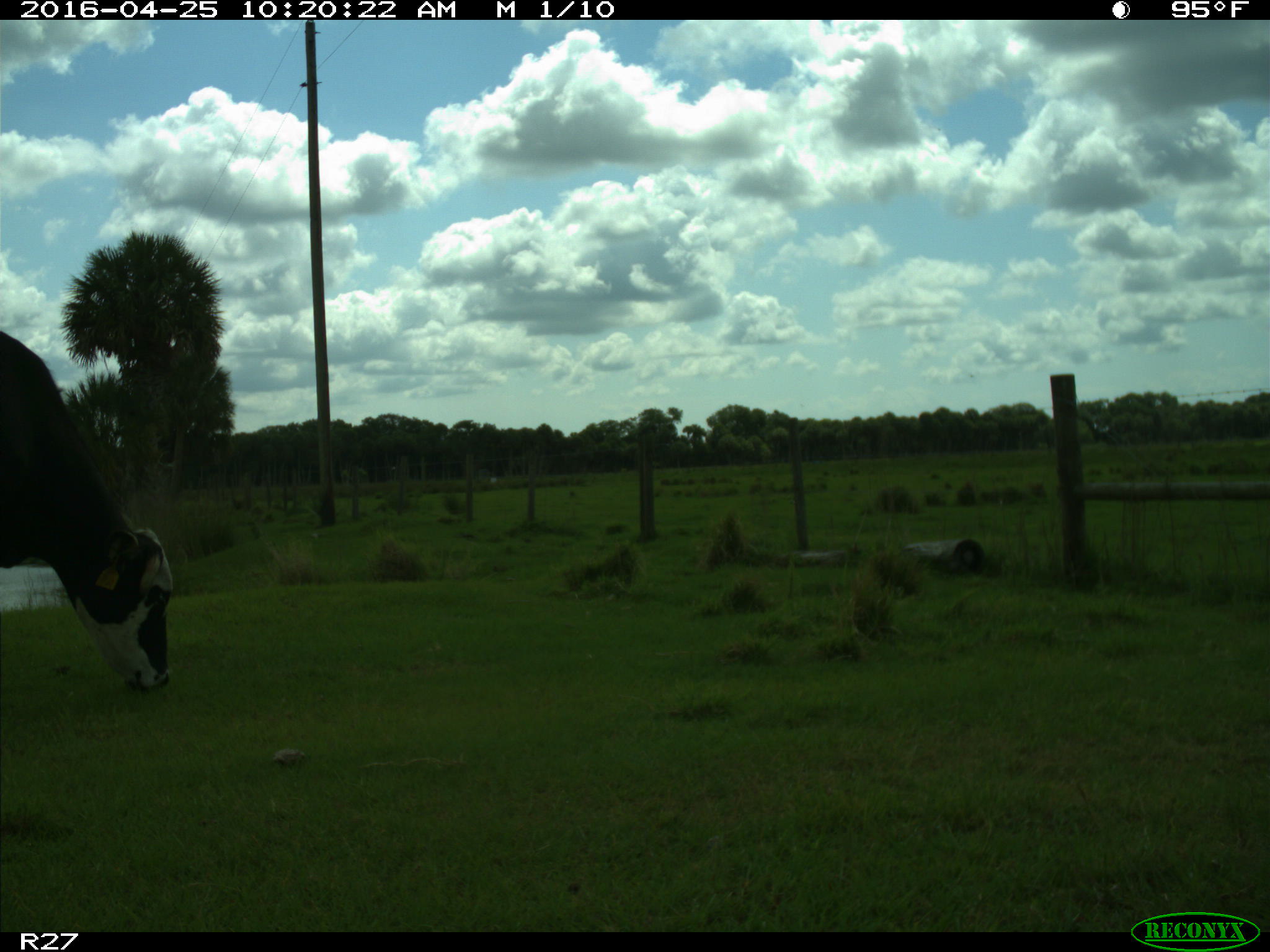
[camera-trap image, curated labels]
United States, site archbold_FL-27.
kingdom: Animalia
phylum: Chordata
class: Mammalia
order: Artiodactyla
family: Bovidae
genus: Bos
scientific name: Bos taurus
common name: domestic cow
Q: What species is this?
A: Bos taurus (domestic cow).